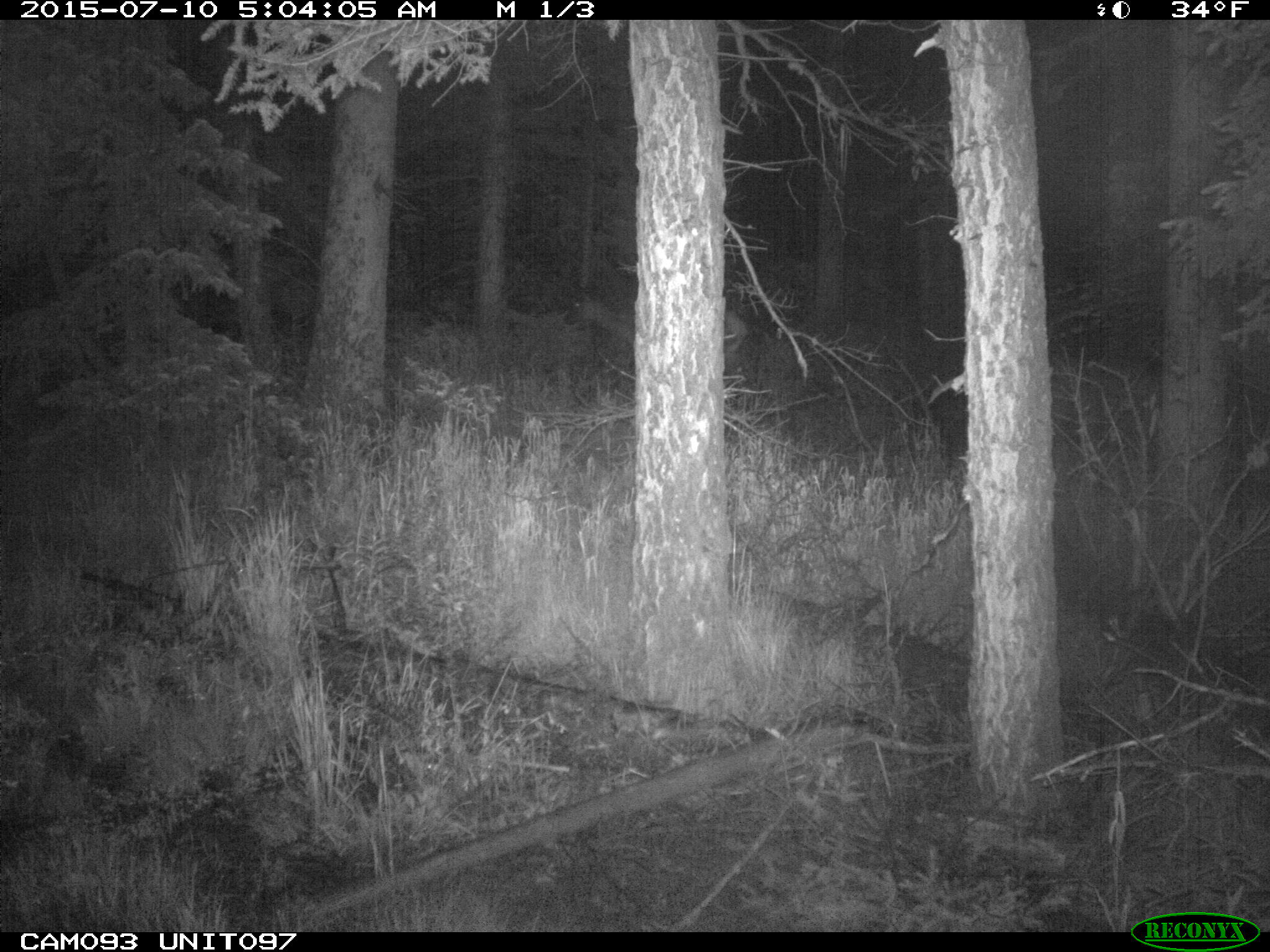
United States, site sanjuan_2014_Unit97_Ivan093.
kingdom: Animalia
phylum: Chordata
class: Mammalia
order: Artiodactyla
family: Cervidae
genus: Cervus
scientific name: Cervus elaphus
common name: red deer